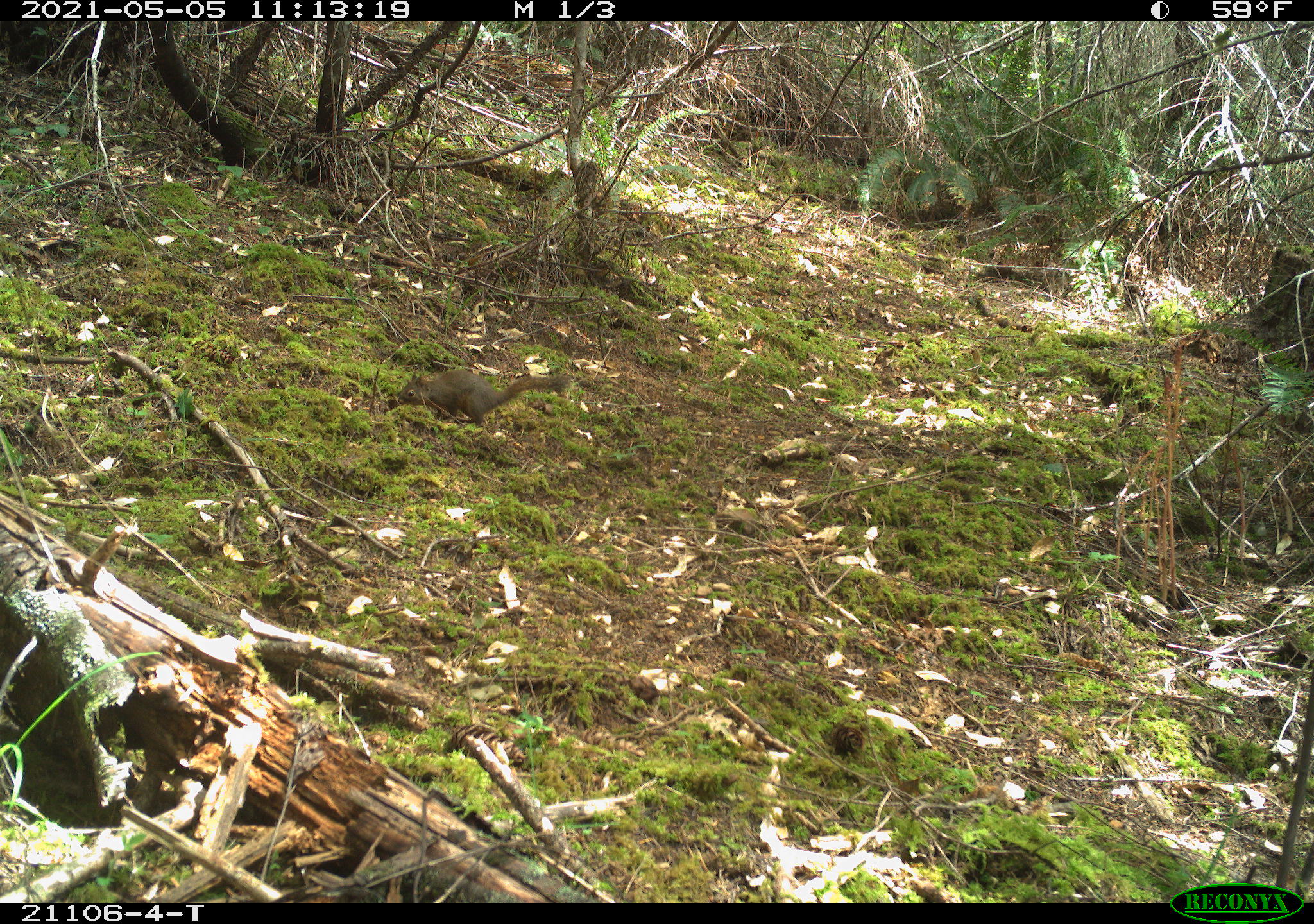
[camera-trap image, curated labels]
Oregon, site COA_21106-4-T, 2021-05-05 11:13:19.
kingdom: Animalia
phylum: Chordata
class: Mammalia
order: Rodentia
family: Sciuridae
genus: Tamiasciurus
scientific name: Tamiasciurus douglasii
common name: douglas squirrel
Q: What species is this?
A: Douglas squirrel (Tamiasciurus douglasii).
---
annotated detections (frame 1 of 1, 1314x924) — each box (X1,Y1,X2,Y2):
douglas squirrel: (382,337,587,446)